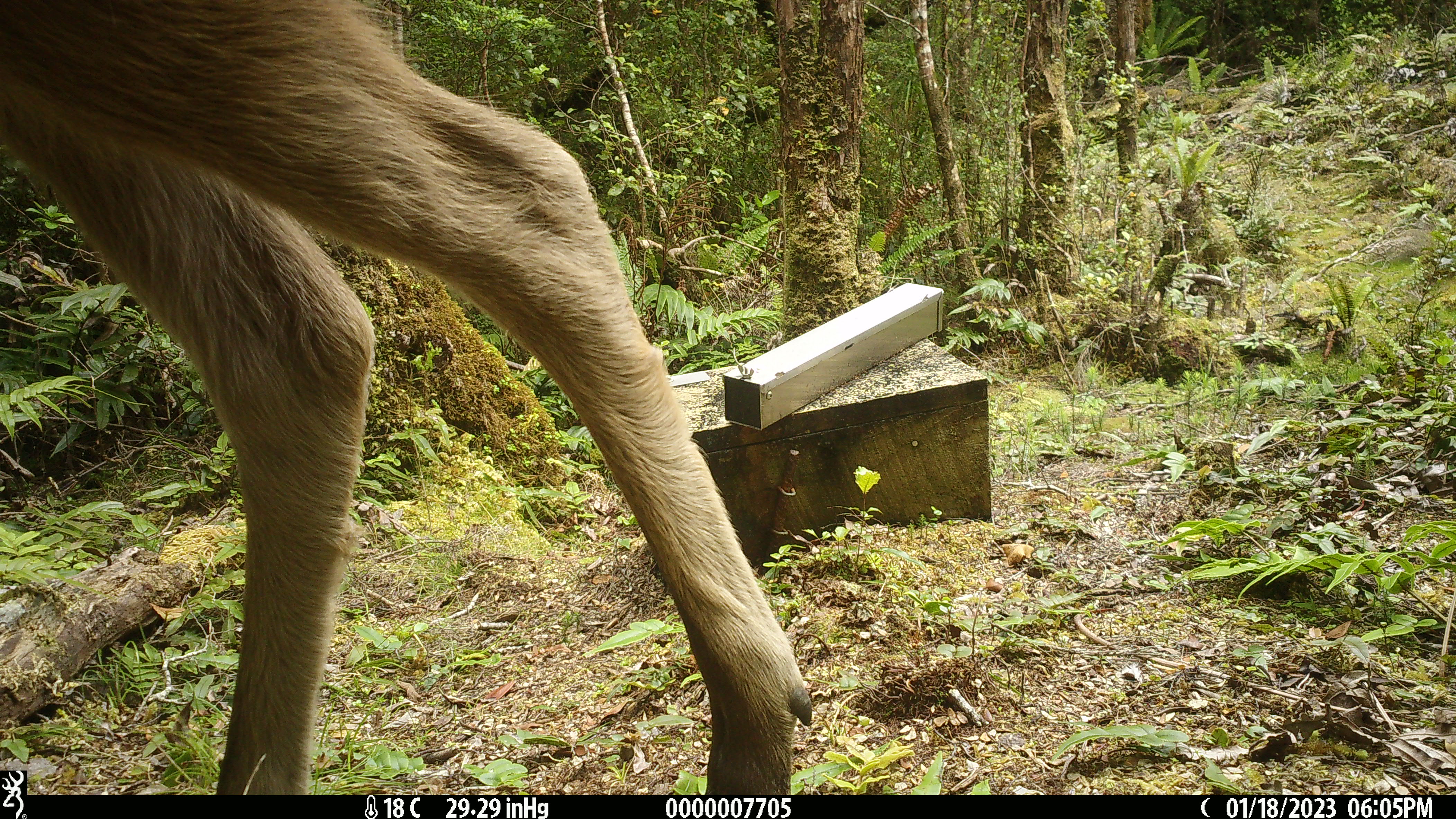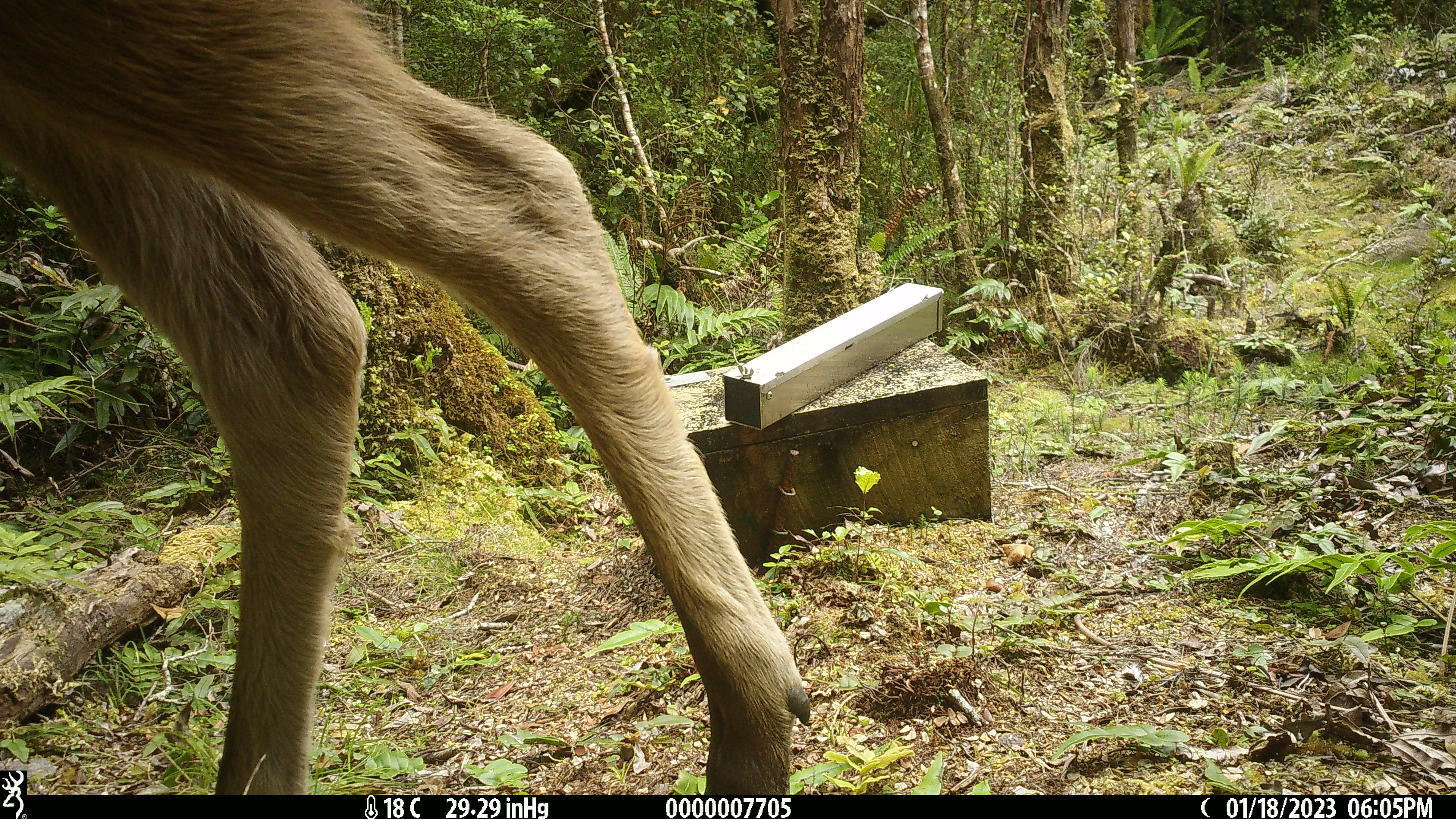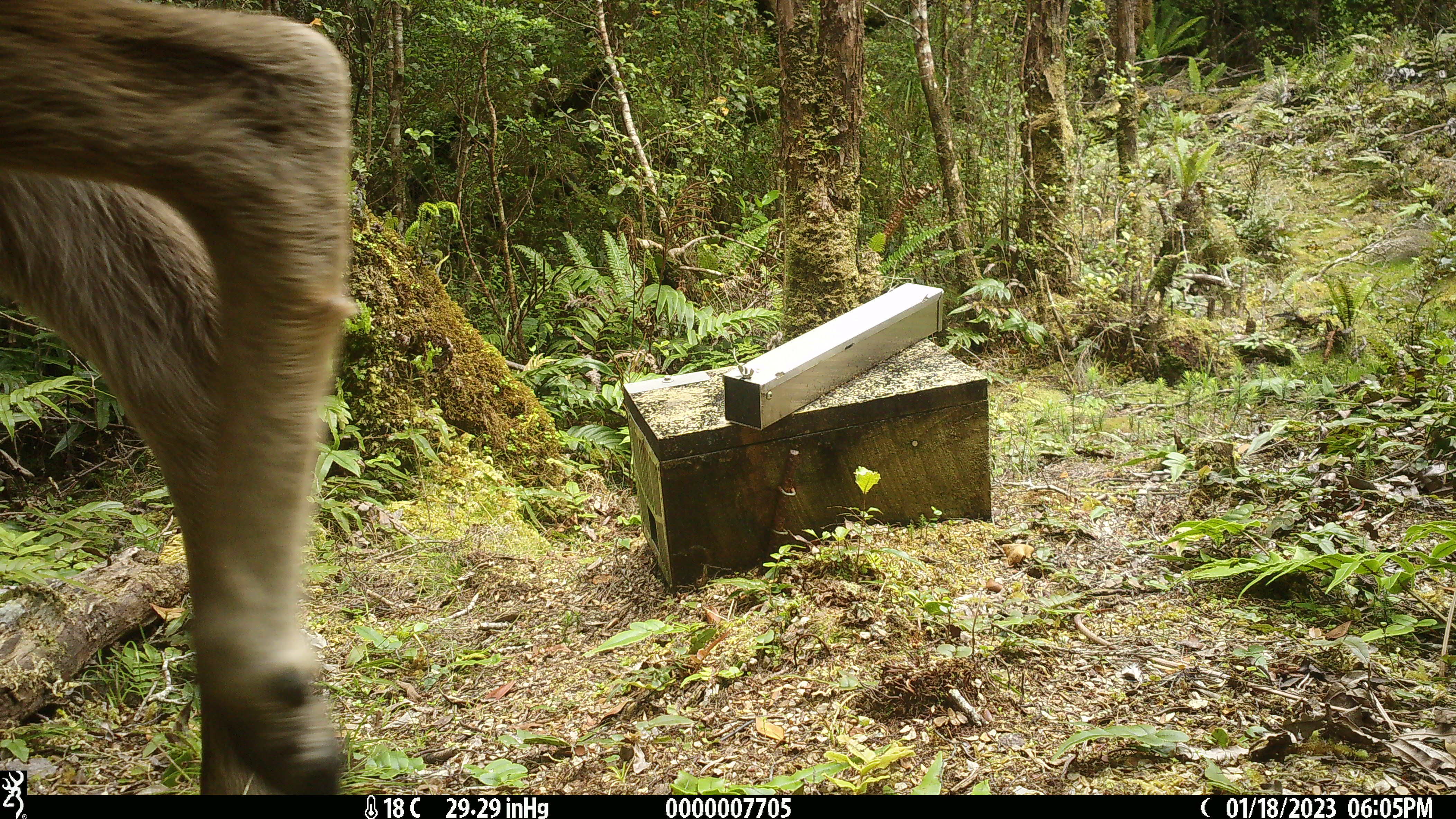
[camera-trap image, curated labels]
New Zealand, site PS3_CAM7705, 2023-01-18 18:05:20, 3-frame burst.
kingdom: Animalia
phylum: Chordata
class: Mammalia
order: Artiodactyla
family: Cervidae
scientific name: Cervidae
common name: deer